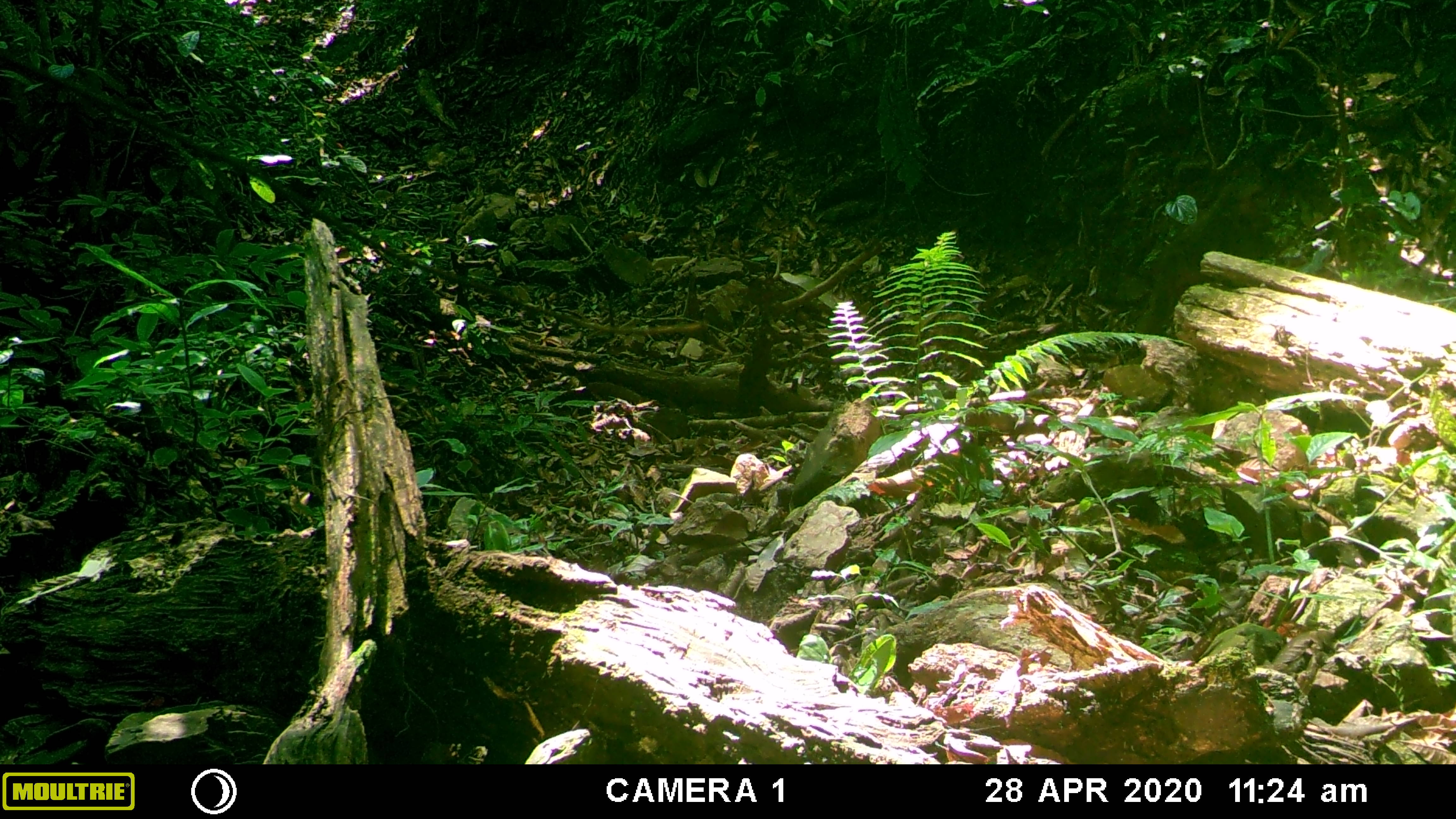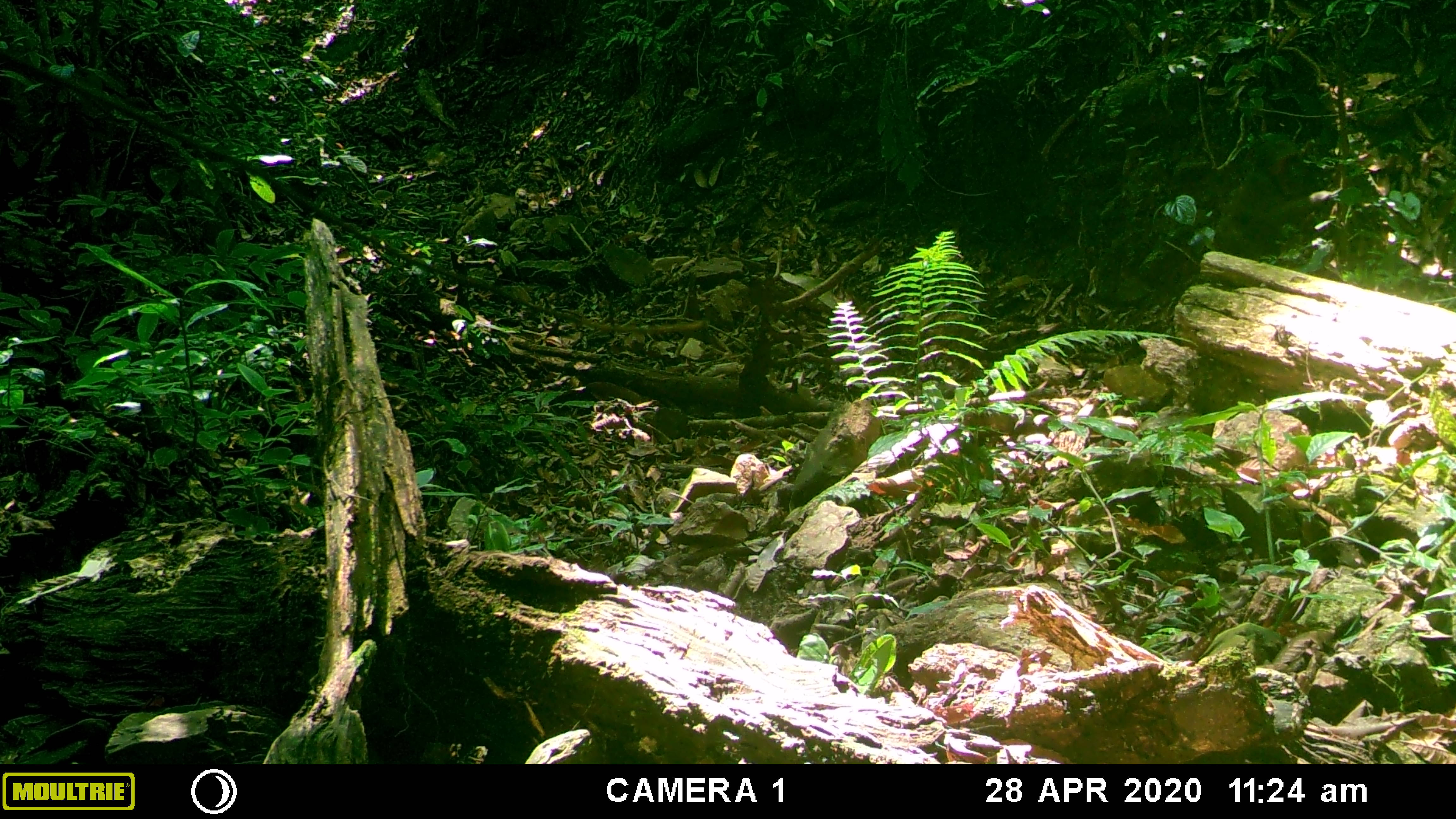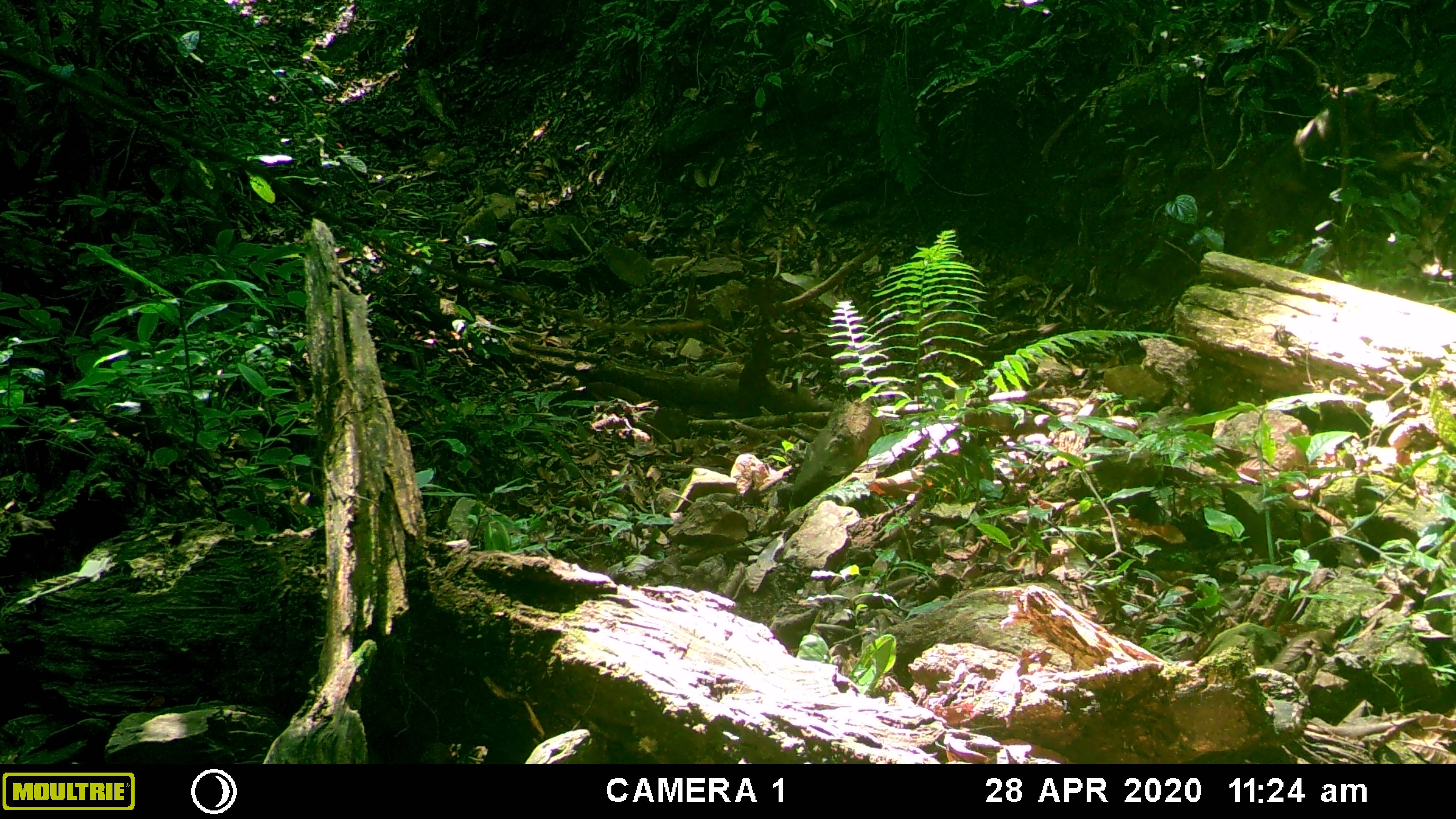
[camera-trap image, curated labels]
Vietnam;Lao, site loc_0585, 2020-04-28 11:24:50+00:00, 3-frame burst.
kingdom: Animalia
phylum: Chordata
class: Mammalia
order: Primates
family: Cercopithecidae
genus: Macaca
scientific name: Macaca arctoides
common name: stump-tailed macaque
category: stump tailed macaque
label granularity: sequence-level